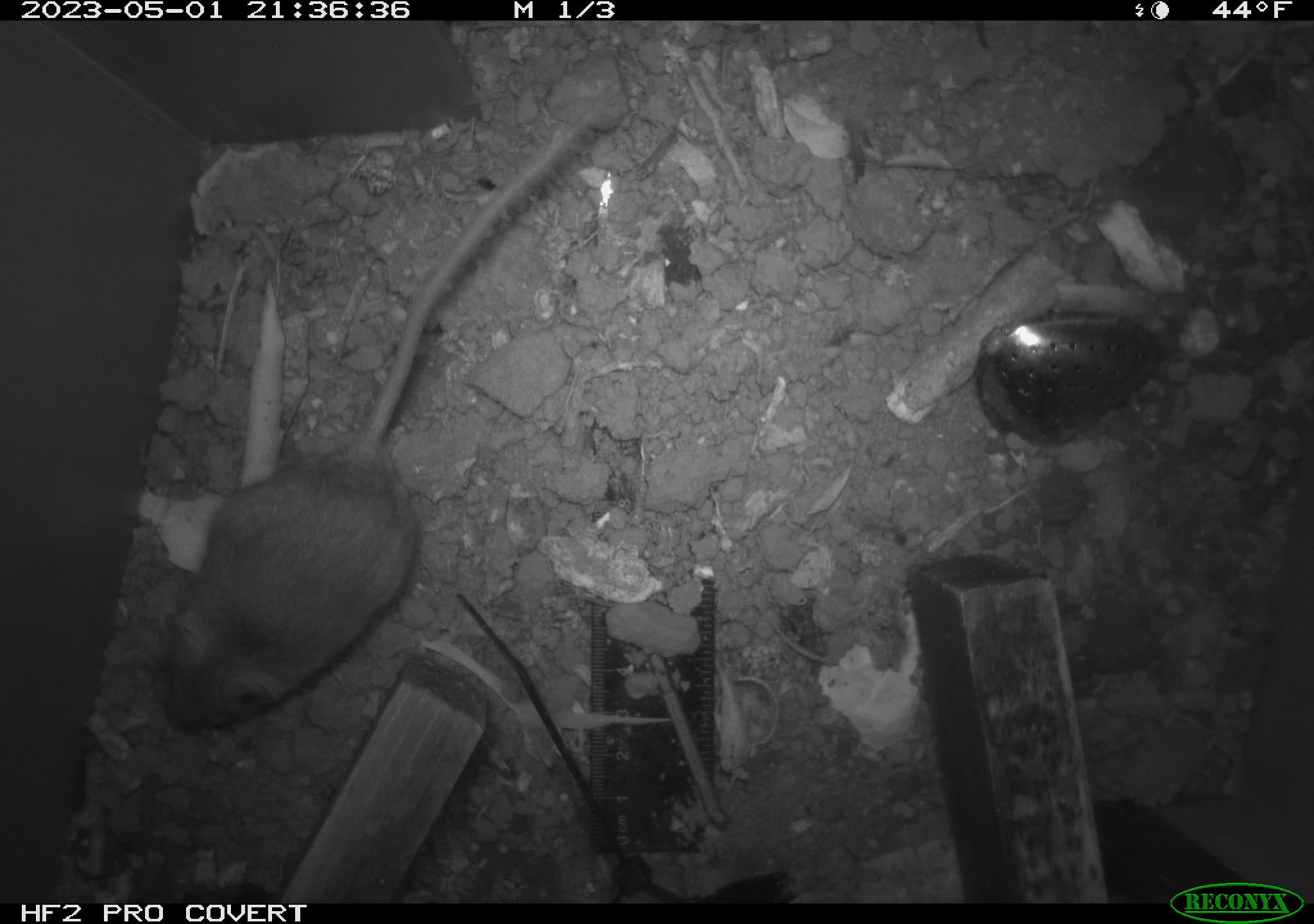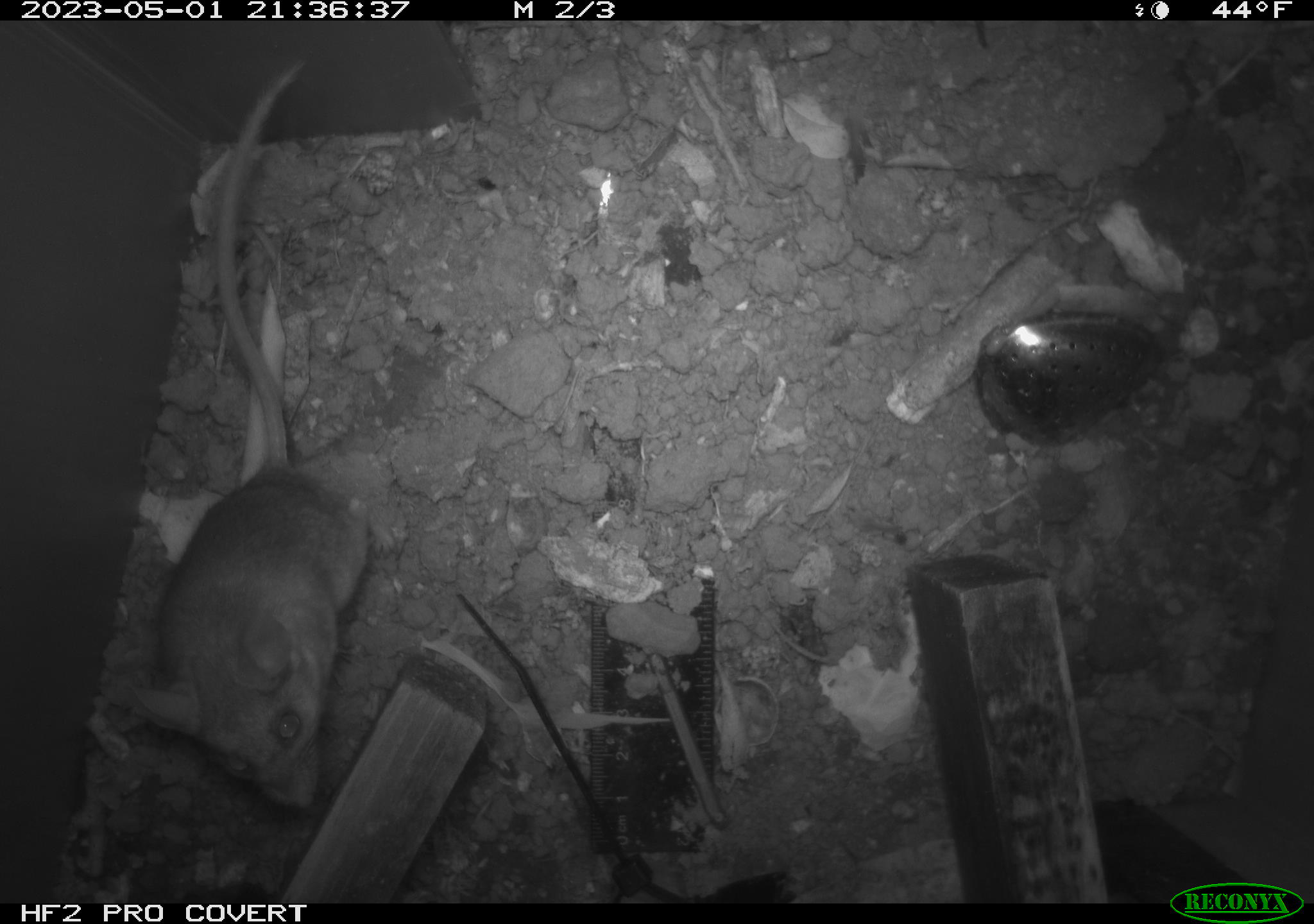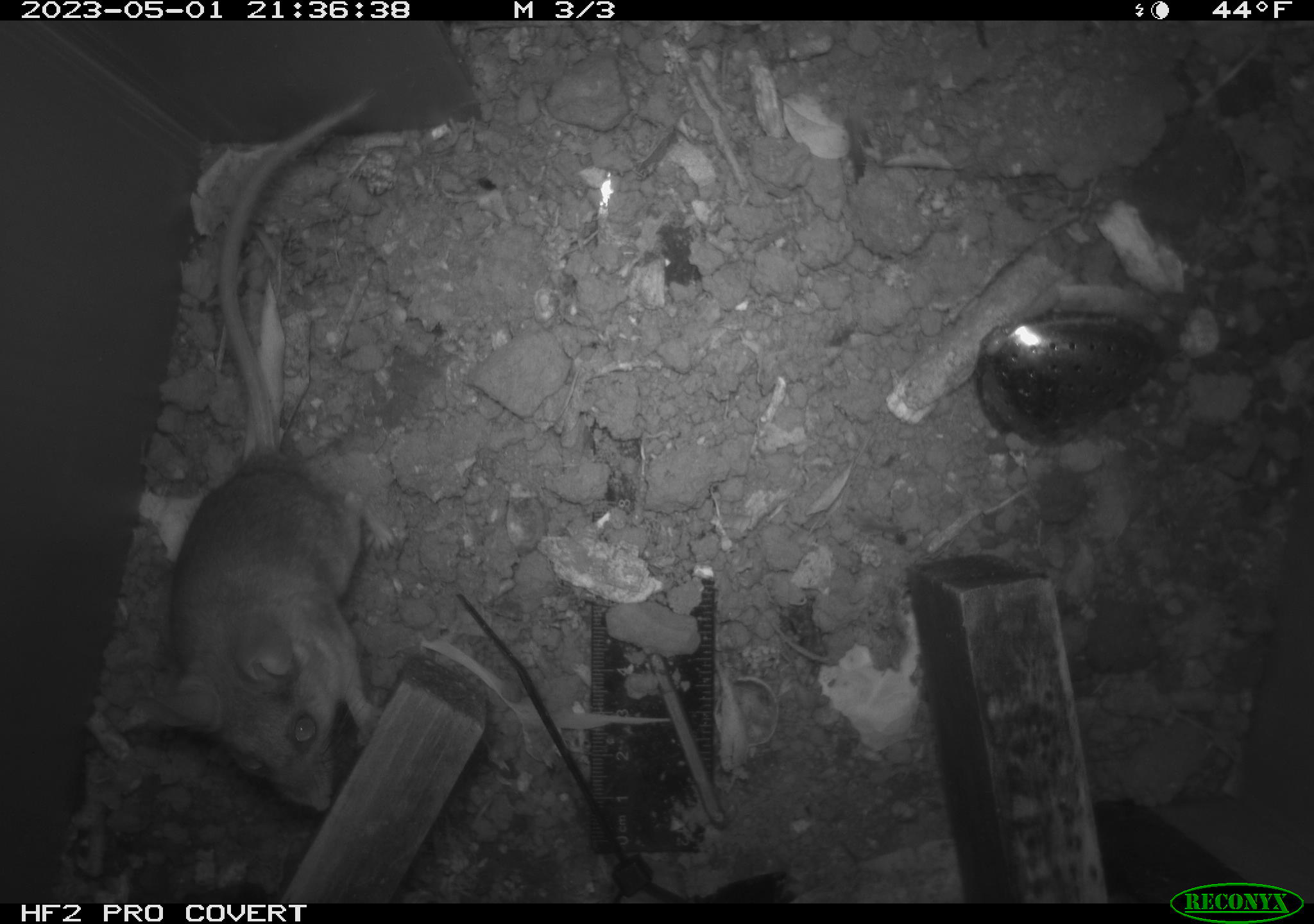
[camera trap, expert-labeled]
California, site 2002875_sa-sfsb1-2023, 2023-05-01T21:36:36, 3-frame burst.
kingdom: Animalia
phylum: Chordata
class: Mammalia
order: Rodentia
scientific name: Rodentia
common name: mouse species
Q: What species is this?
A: Mouse species (Rodentia).